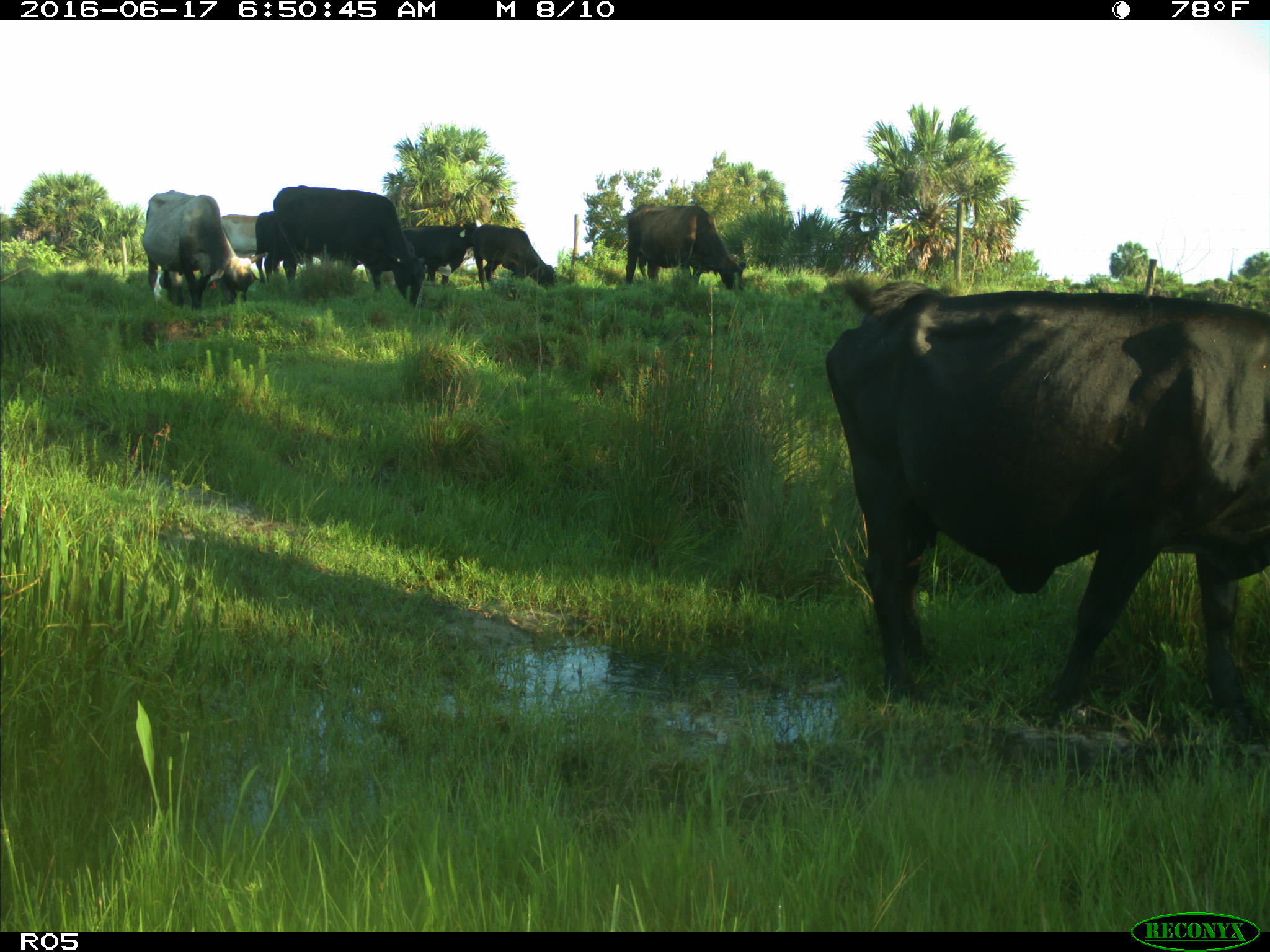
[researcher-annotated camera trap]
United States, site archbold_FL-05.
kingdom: Animalia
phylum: Chordata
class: Mammalia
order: Artiodactyla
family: Bovidae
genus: Bos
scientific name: Bos taurus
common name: domestic cow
Bos taurus (domestic cow).